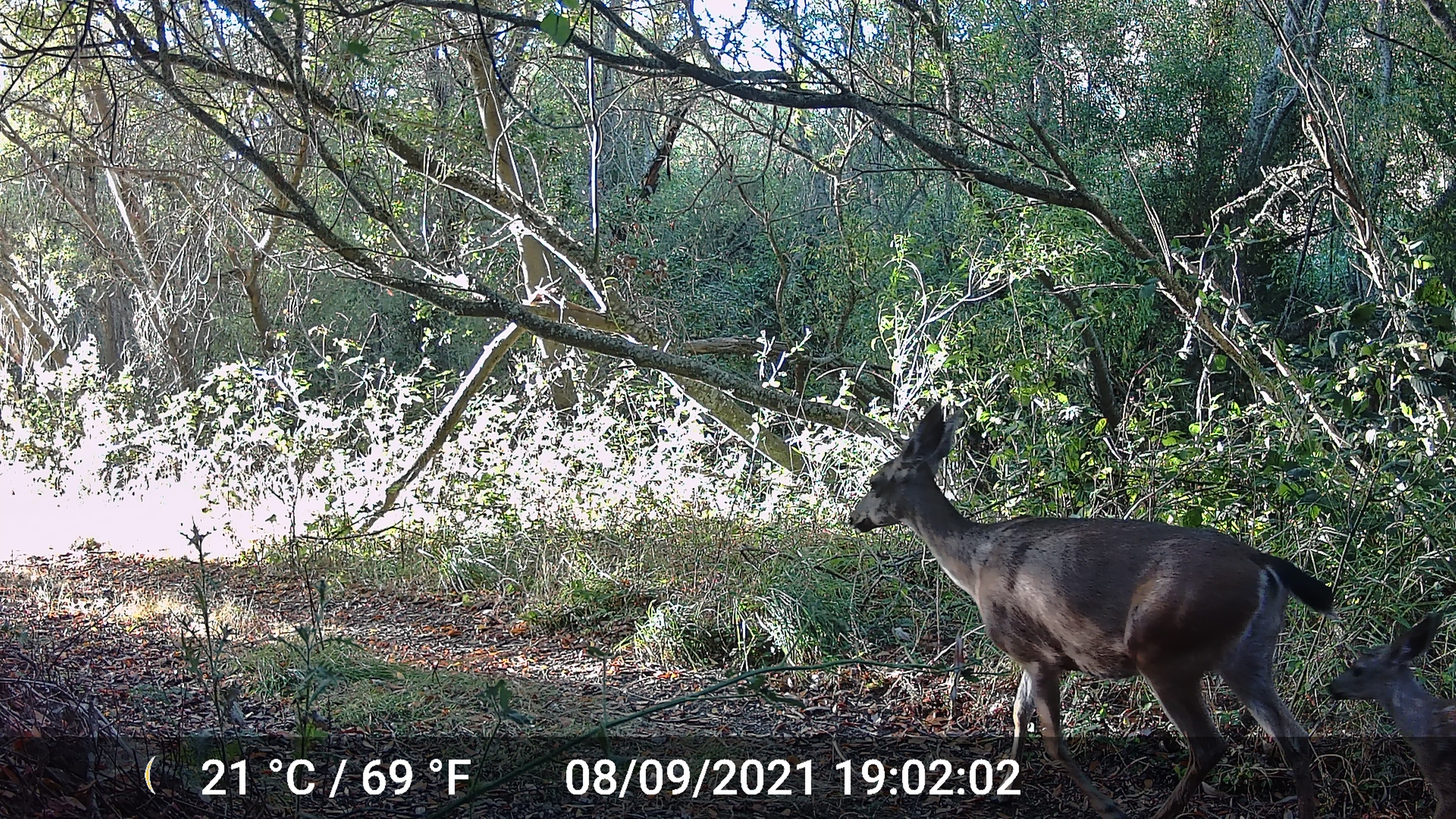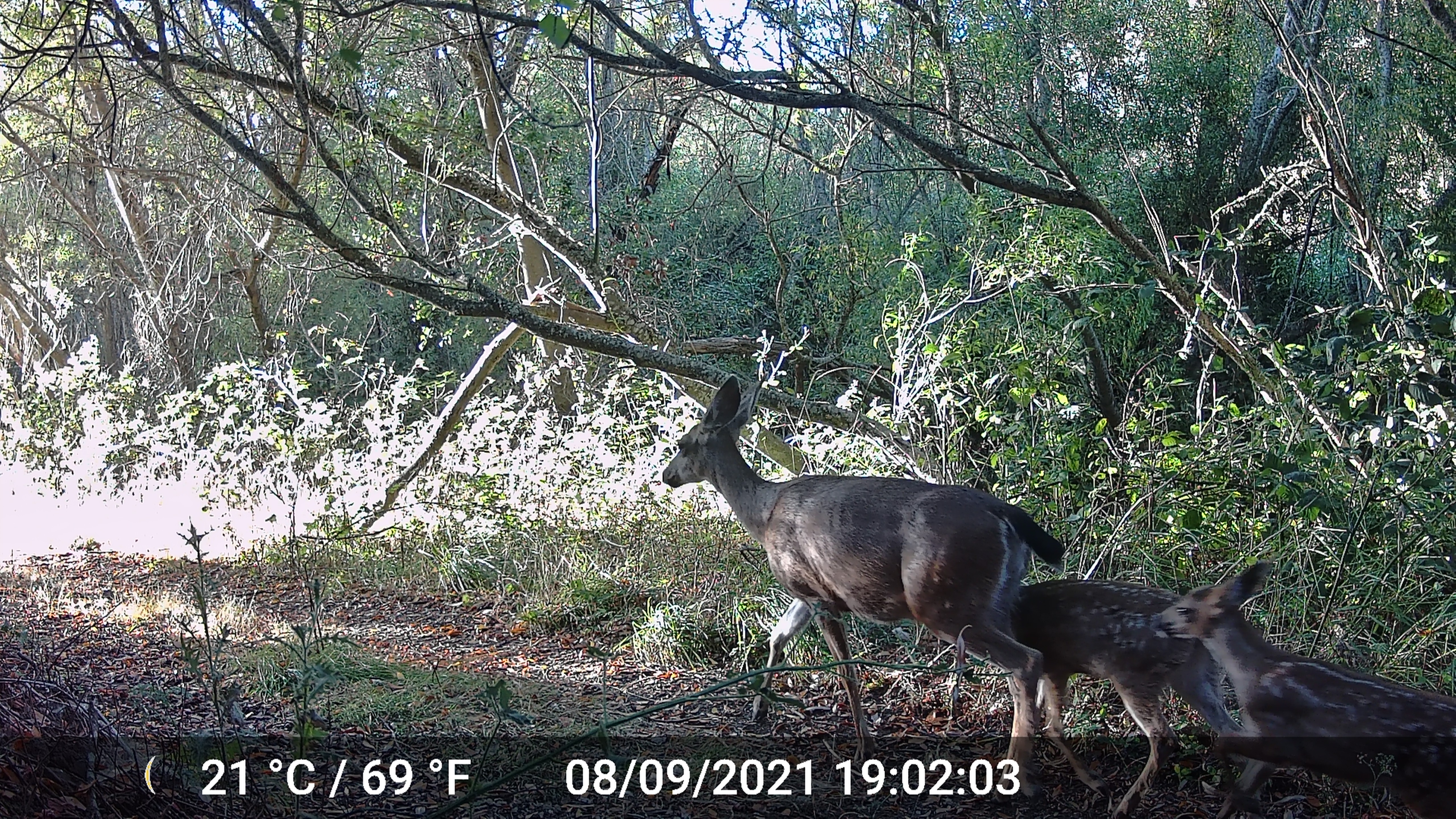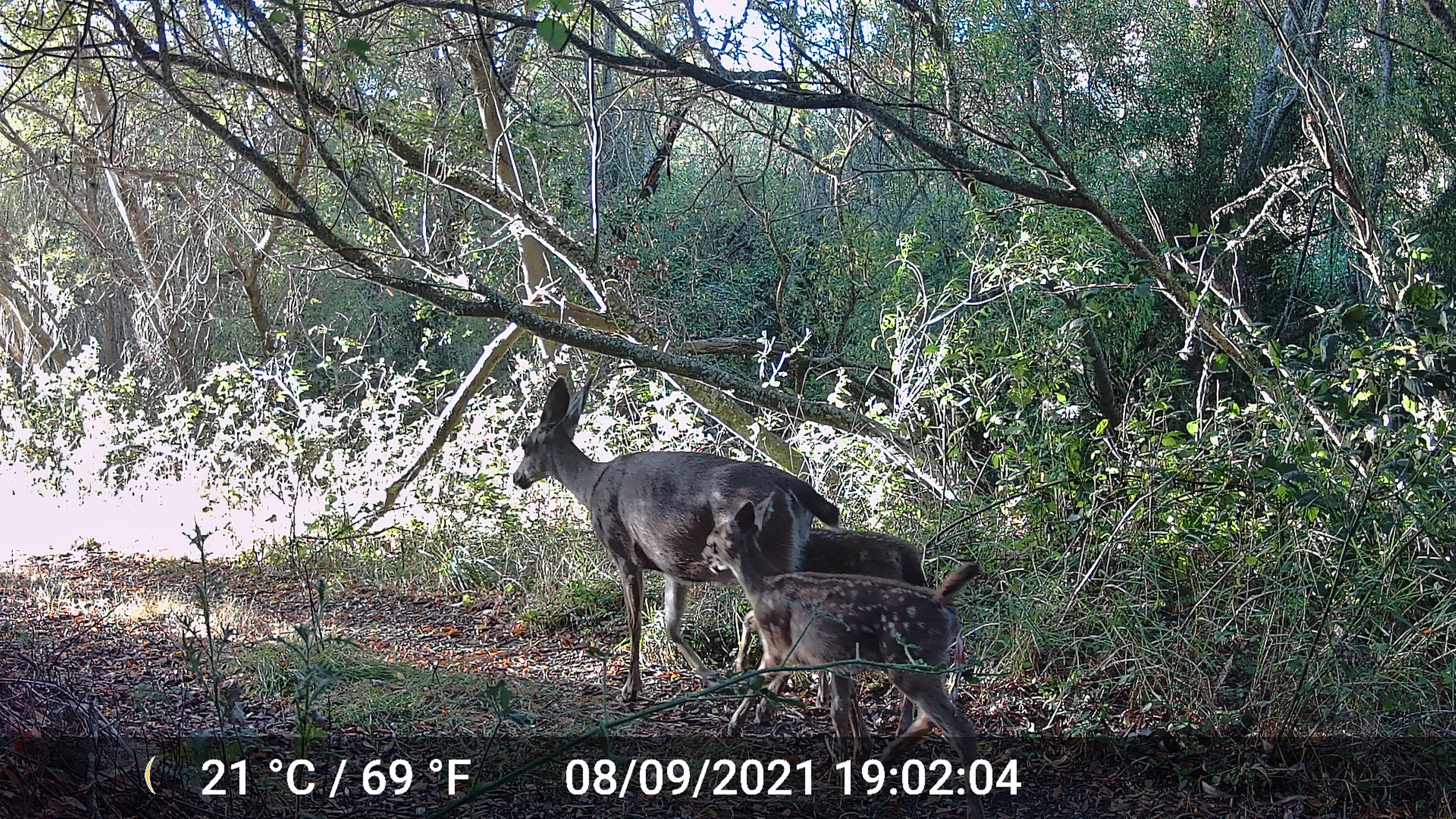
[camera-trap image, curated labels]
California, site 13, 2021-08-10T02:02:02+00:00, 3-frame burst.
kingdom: Animalia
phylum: Chordata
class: Mammalia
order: Artiodactyla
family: Cervidae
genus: Odocoileus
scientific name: Odocoileus hemionus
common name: mule deer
Mule deer (Odocoileus hemionus).